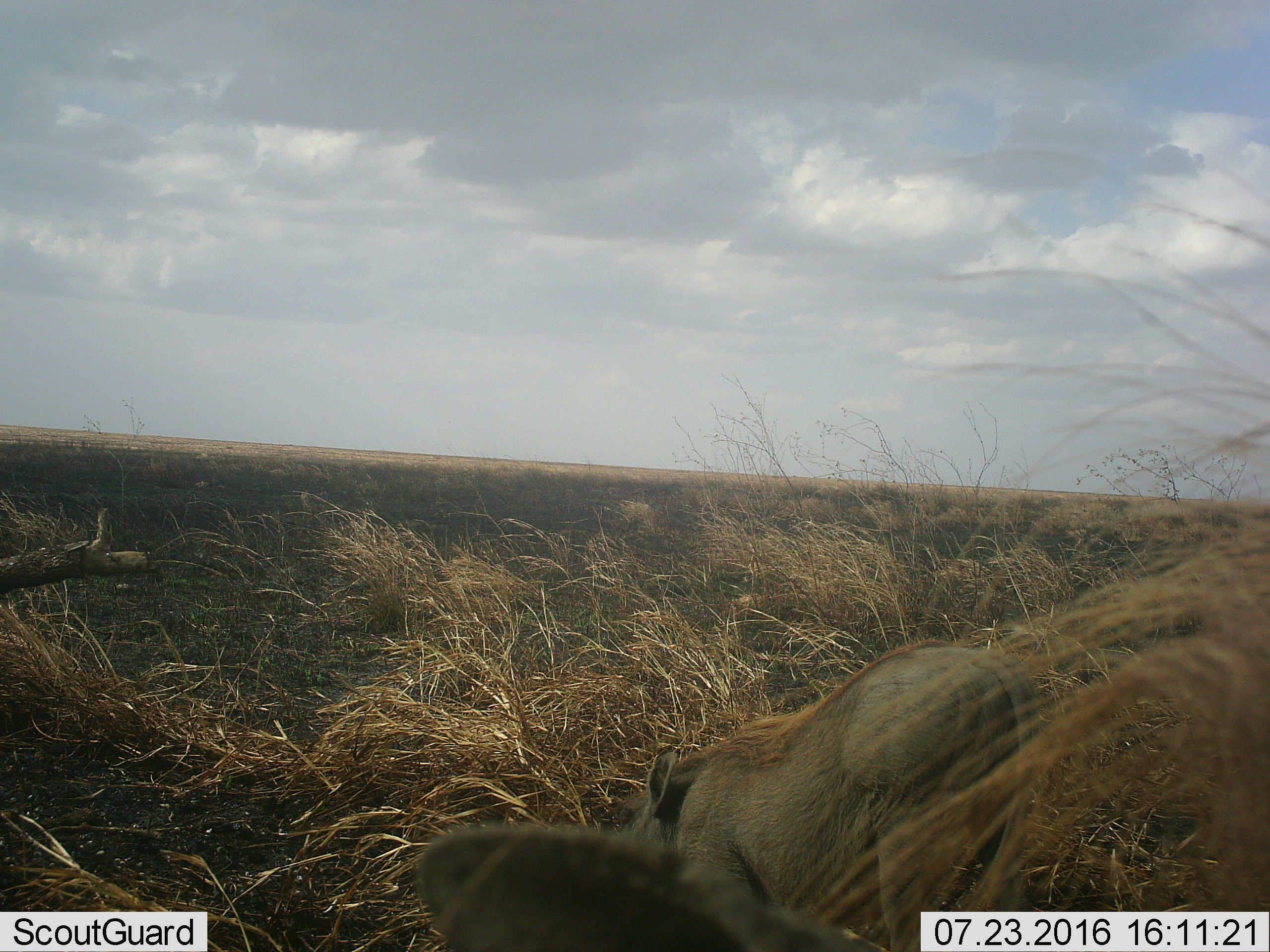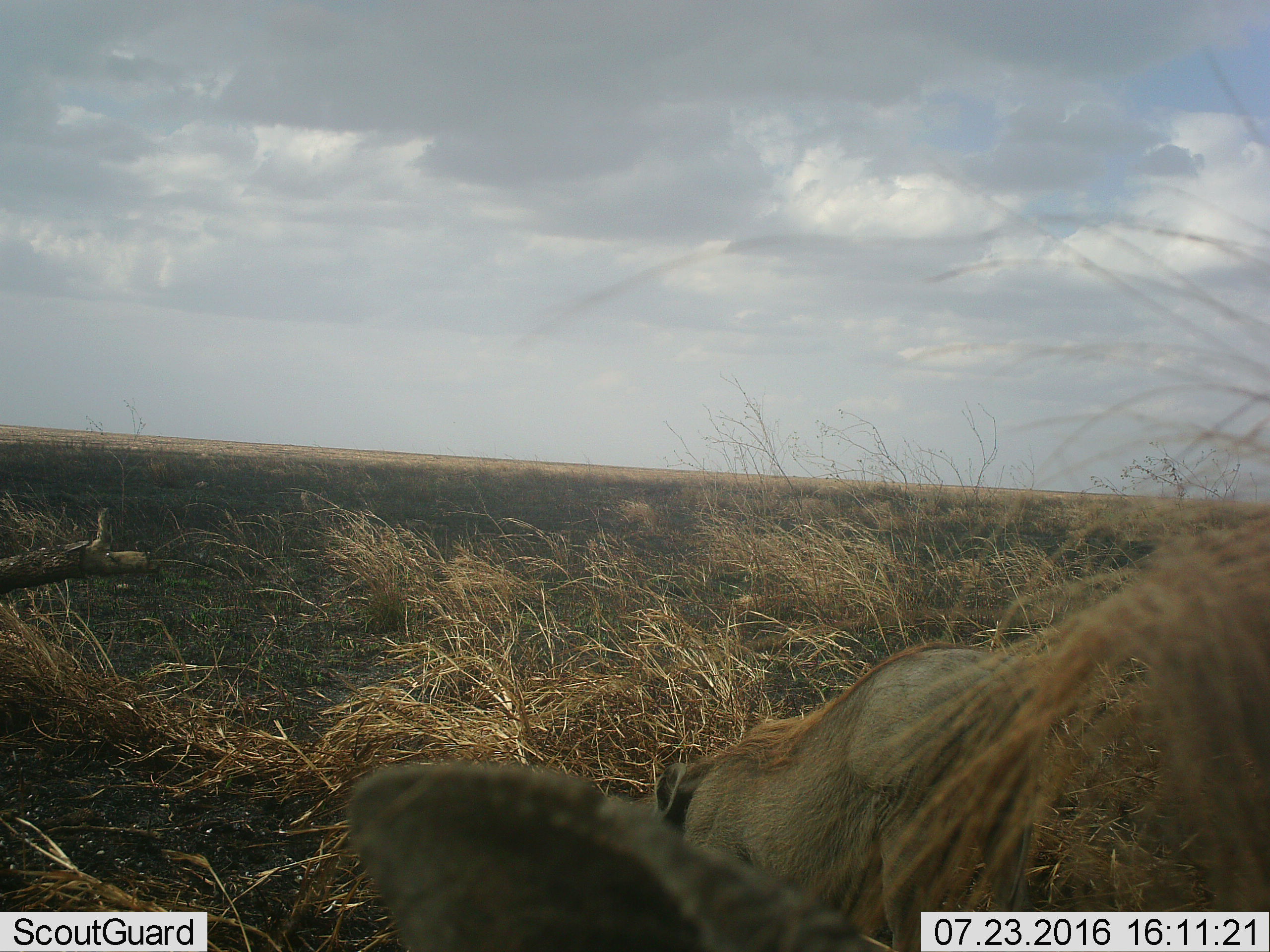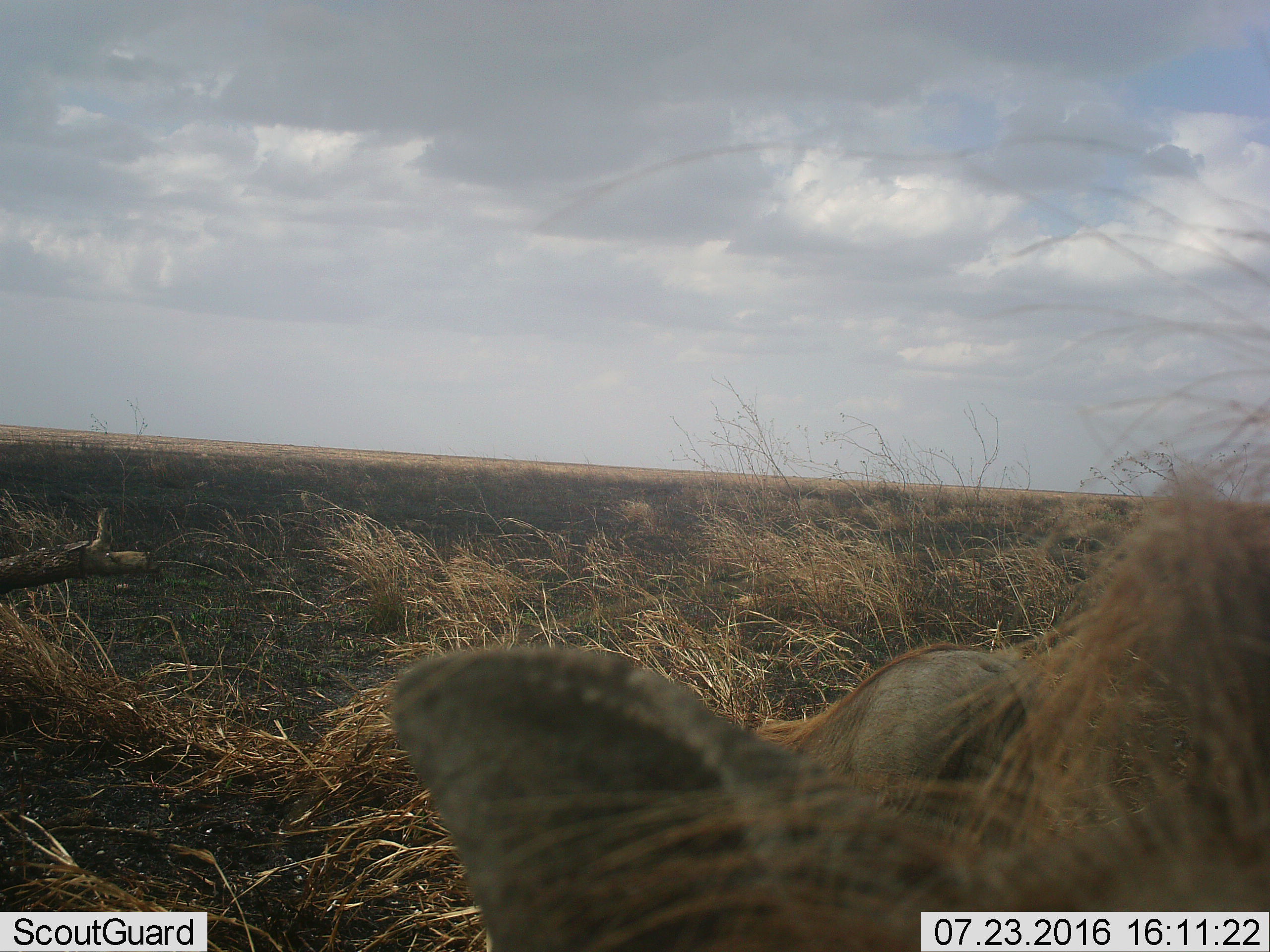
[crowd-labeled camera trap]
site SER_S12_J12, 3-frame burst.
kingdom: Animalia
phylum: Chordata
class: Mammalia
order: Artiodactyla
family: Suidae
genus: Phacochoerus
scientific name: Phacochoerus africanus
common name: warthog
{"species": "warthog (Phacochoerus africanus)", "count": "2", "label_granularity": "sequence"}